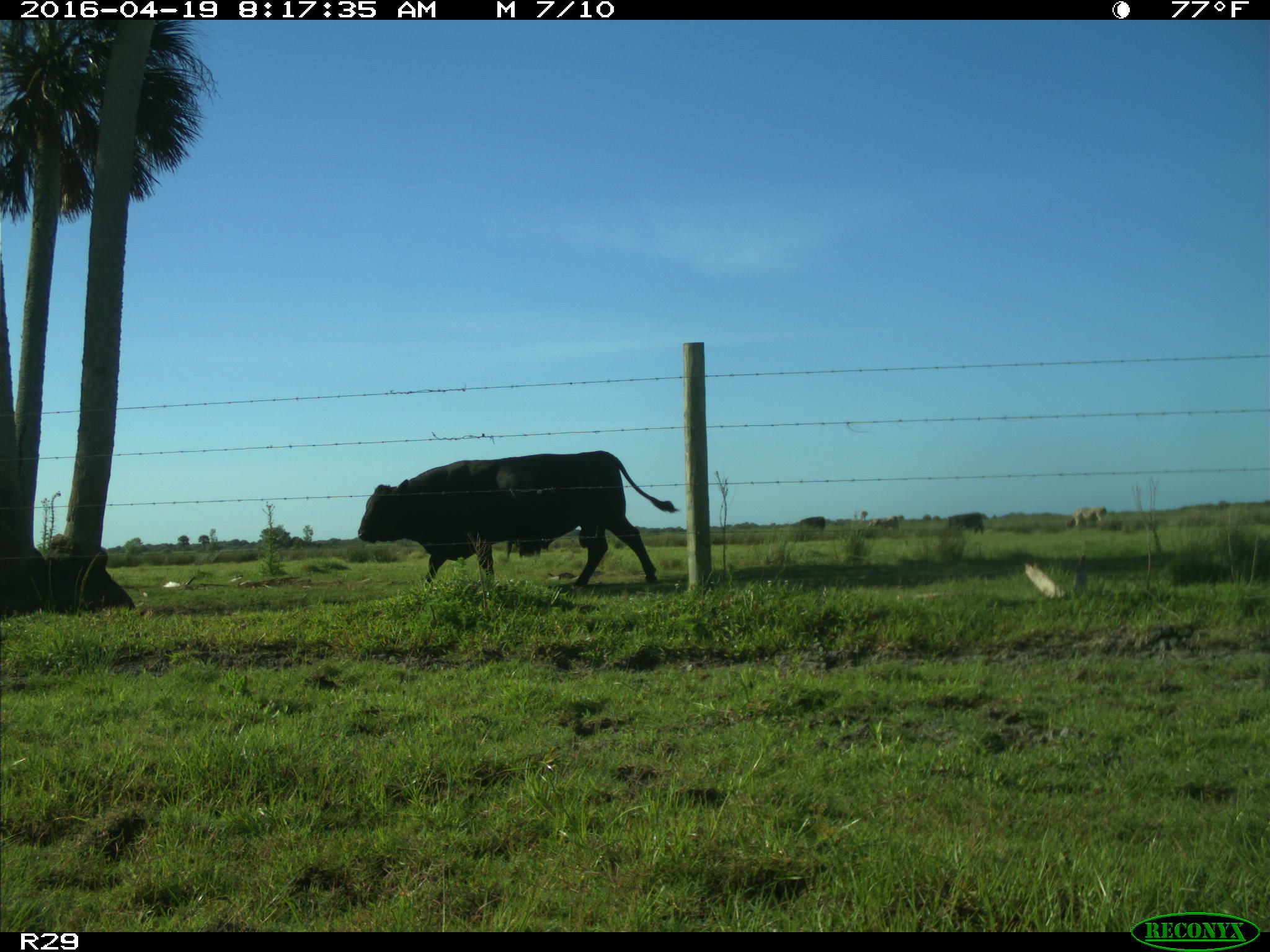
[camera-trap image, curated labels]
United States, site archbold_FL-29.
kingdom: Animalia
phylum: Chordata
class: Mammalia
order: Artiodactyla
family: Bovidae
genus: Bos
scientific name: Bos taurus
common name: domestic cow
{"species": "Bos taurus (domestic cow)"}